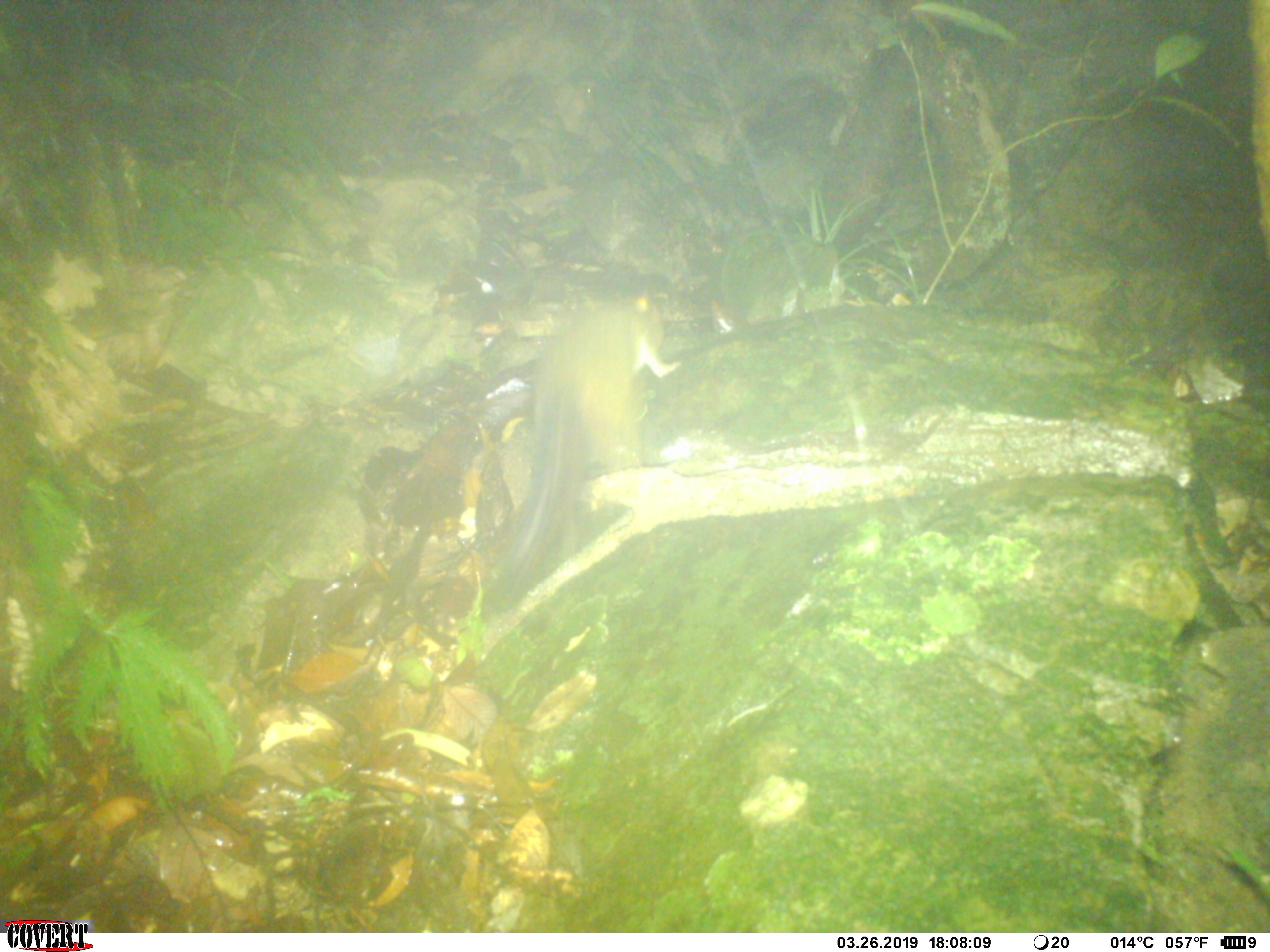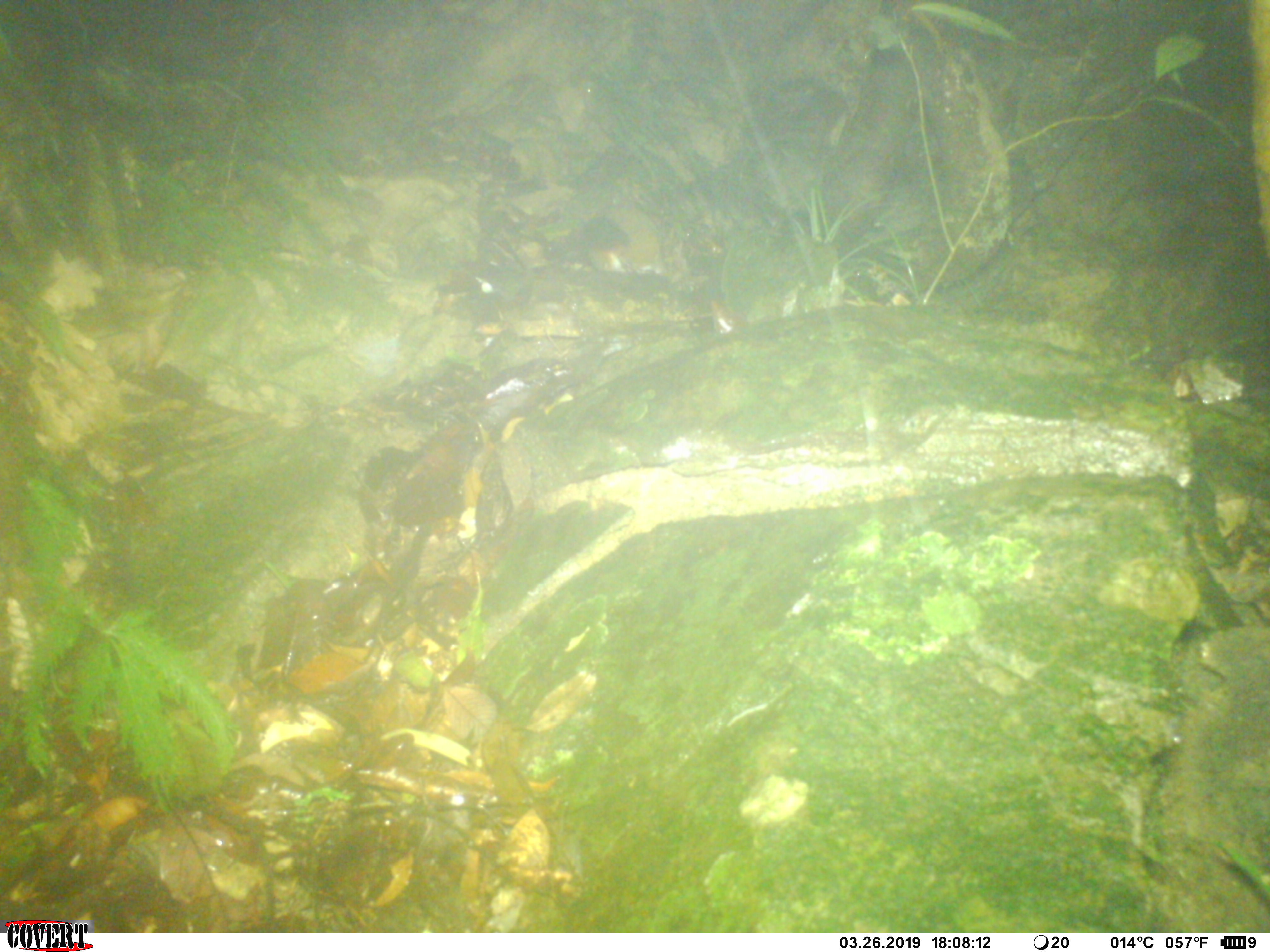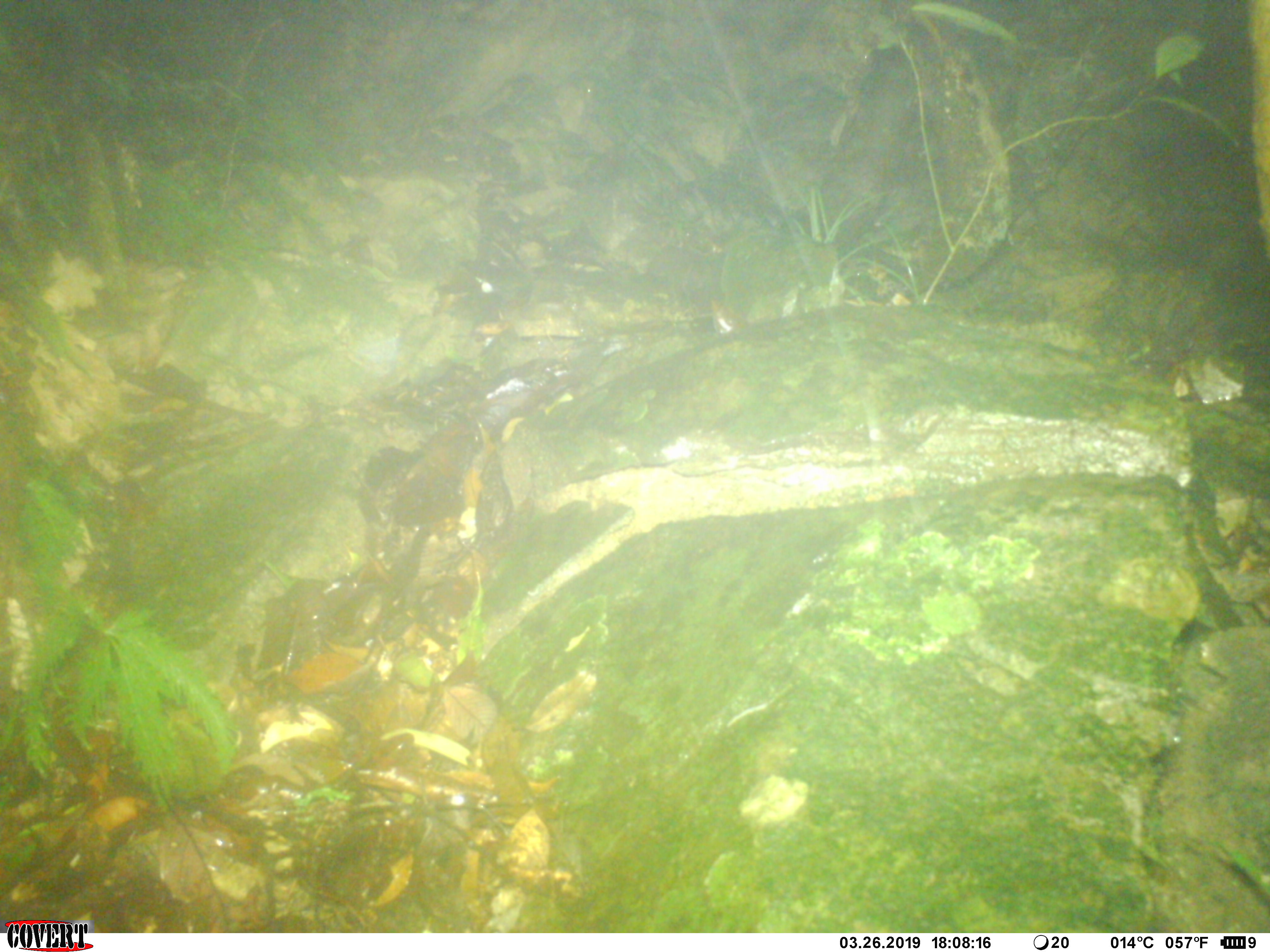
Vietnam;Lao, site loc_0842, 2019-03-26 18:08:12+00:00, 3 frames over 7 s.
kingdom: Animalia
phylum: Chordata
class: Mammalia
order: Rodentia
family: Sciuridae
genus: Dremomys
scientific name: Dremomys rufigenis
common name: red-cheeked squirrel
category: red cheeked squirrel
Red cheeked squirrel (red-cheeked squirrel) (Dremomys rufigenis). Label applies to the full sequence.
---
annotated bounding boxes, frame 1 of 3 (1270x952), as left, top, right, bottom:
red cheeked squirrel: 482, 291, 681, 618